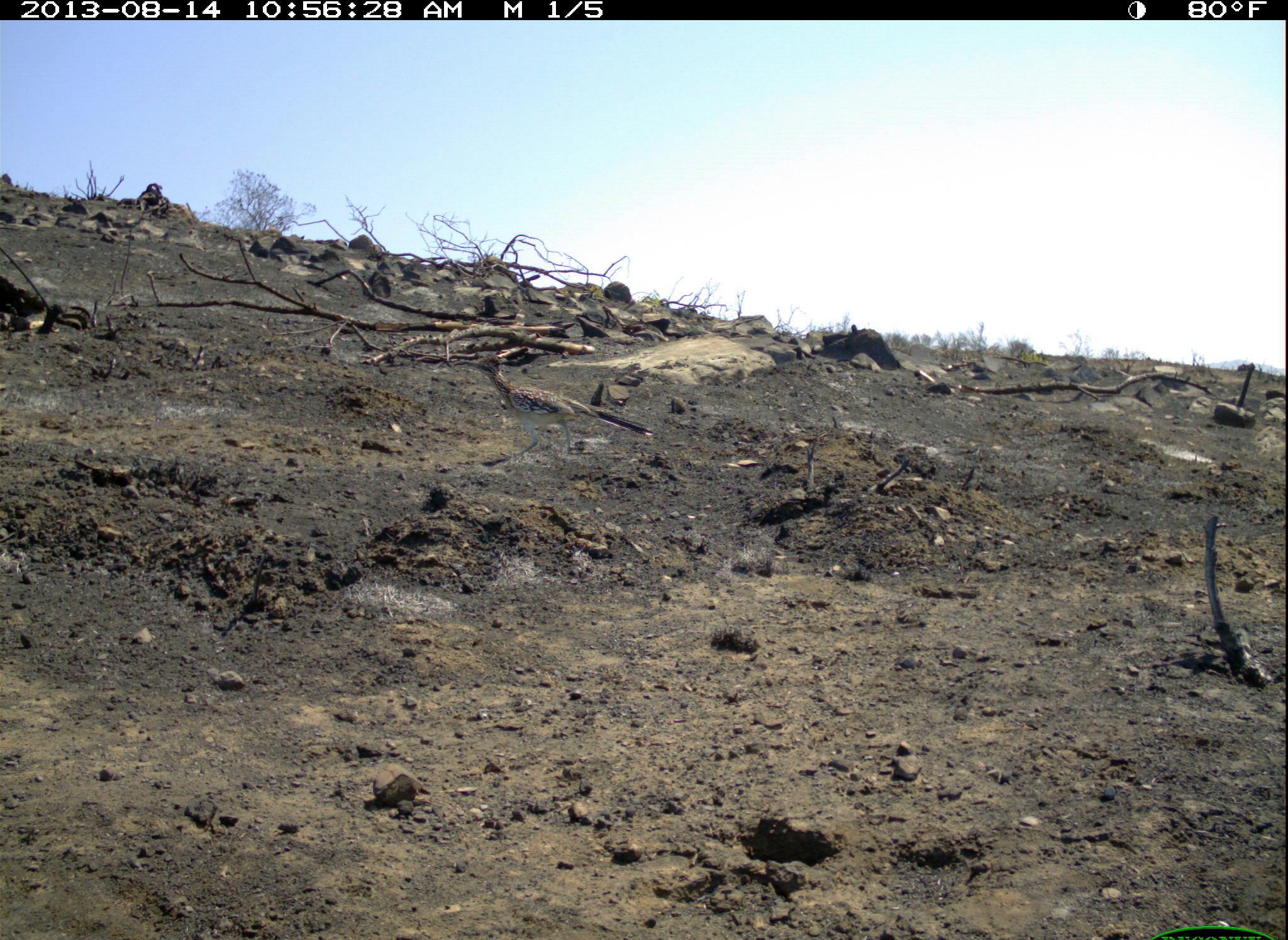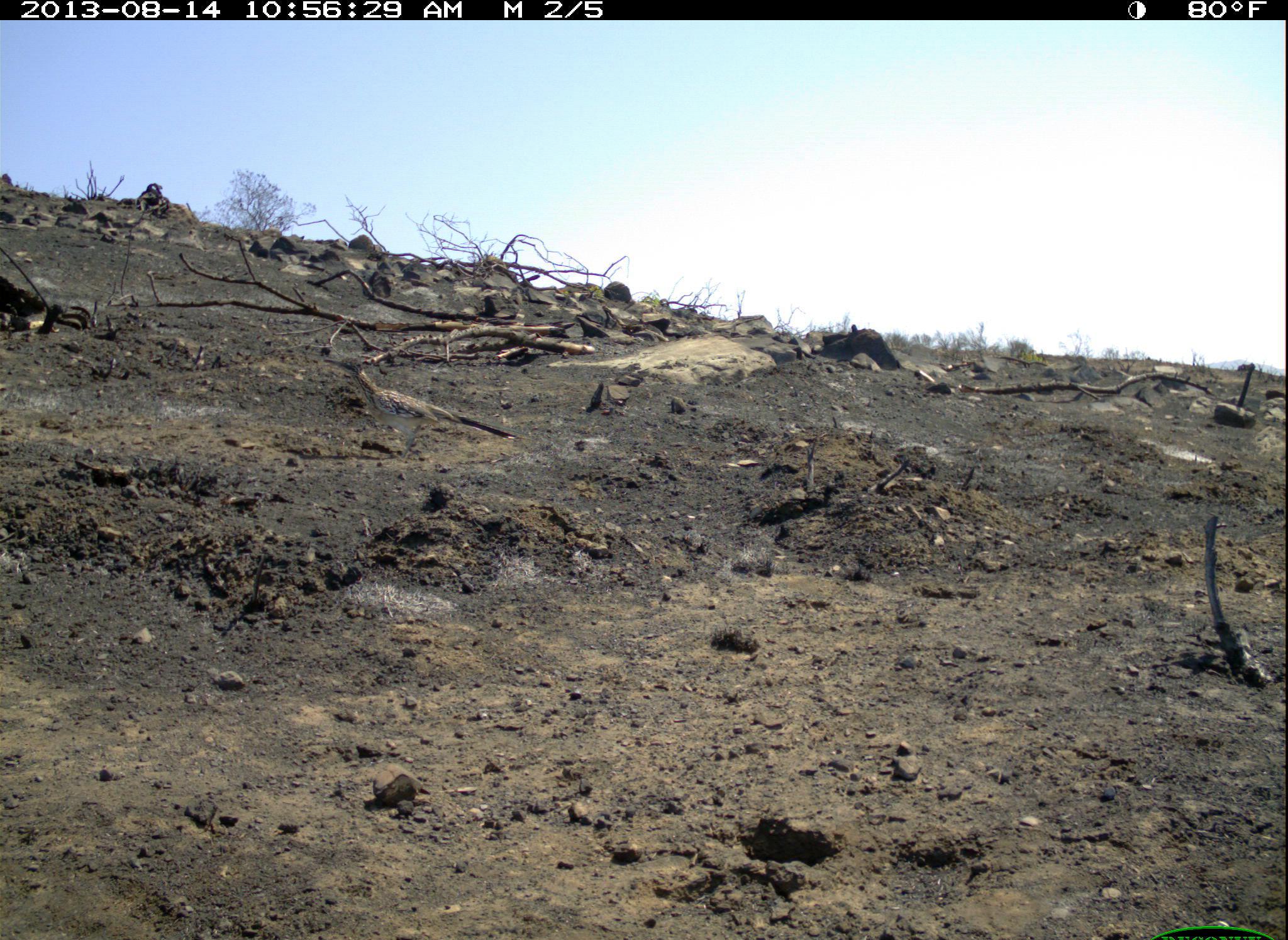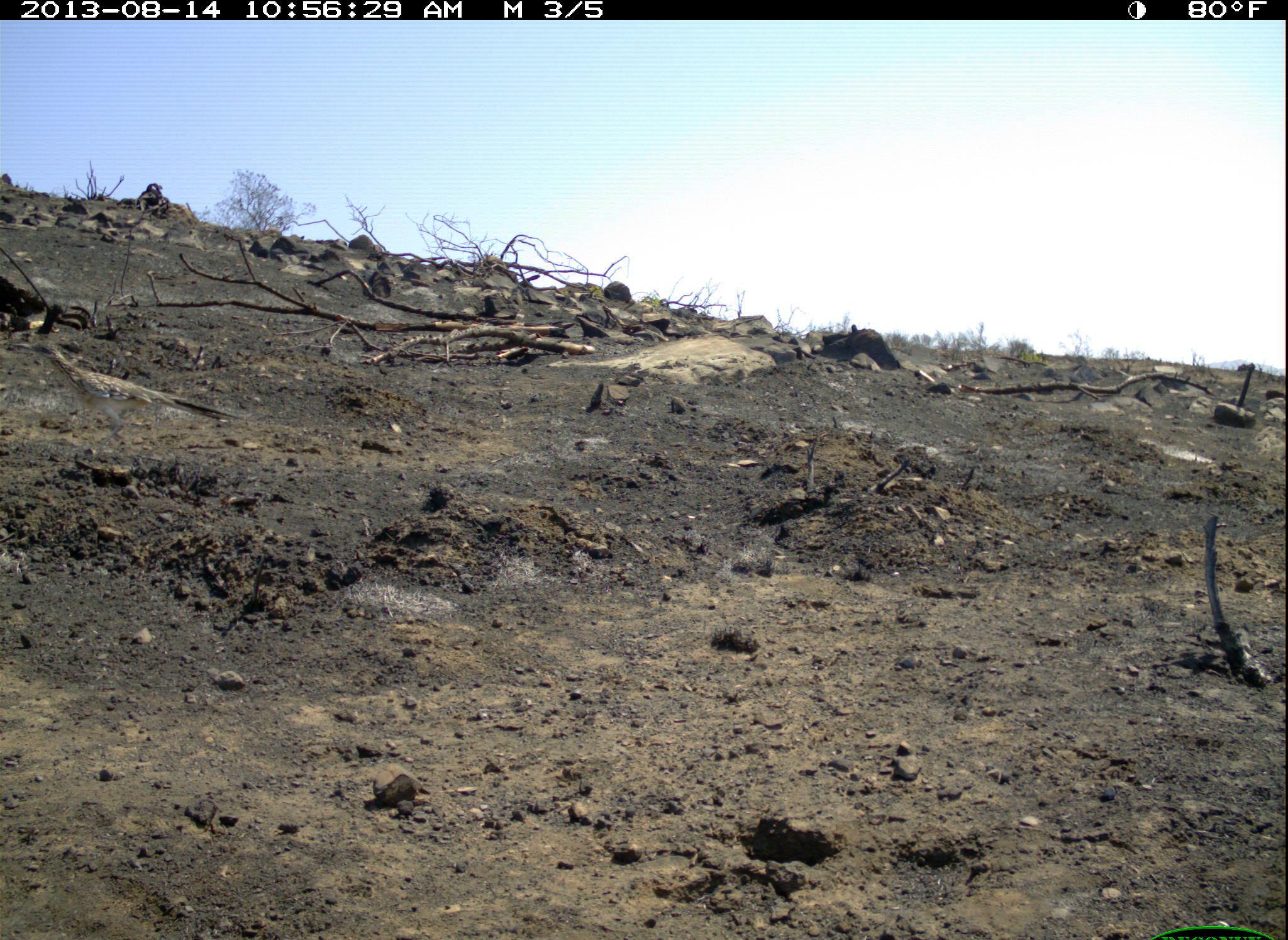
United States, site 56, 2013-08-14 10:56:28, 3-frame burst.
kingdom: Animalia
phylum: Chordata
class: Aves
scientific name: Aves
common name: bird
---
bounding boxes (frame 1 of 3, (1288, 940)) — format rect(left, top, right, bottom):
bird: rect(451, 352, 668, 466)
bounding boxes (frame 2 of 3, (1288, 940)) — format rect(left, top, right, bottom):
bird: rect(322, 353, 521, 460)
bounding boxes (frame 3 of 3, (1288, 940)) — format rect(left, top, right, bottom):
bird: rect(7, 335, 245, 456)